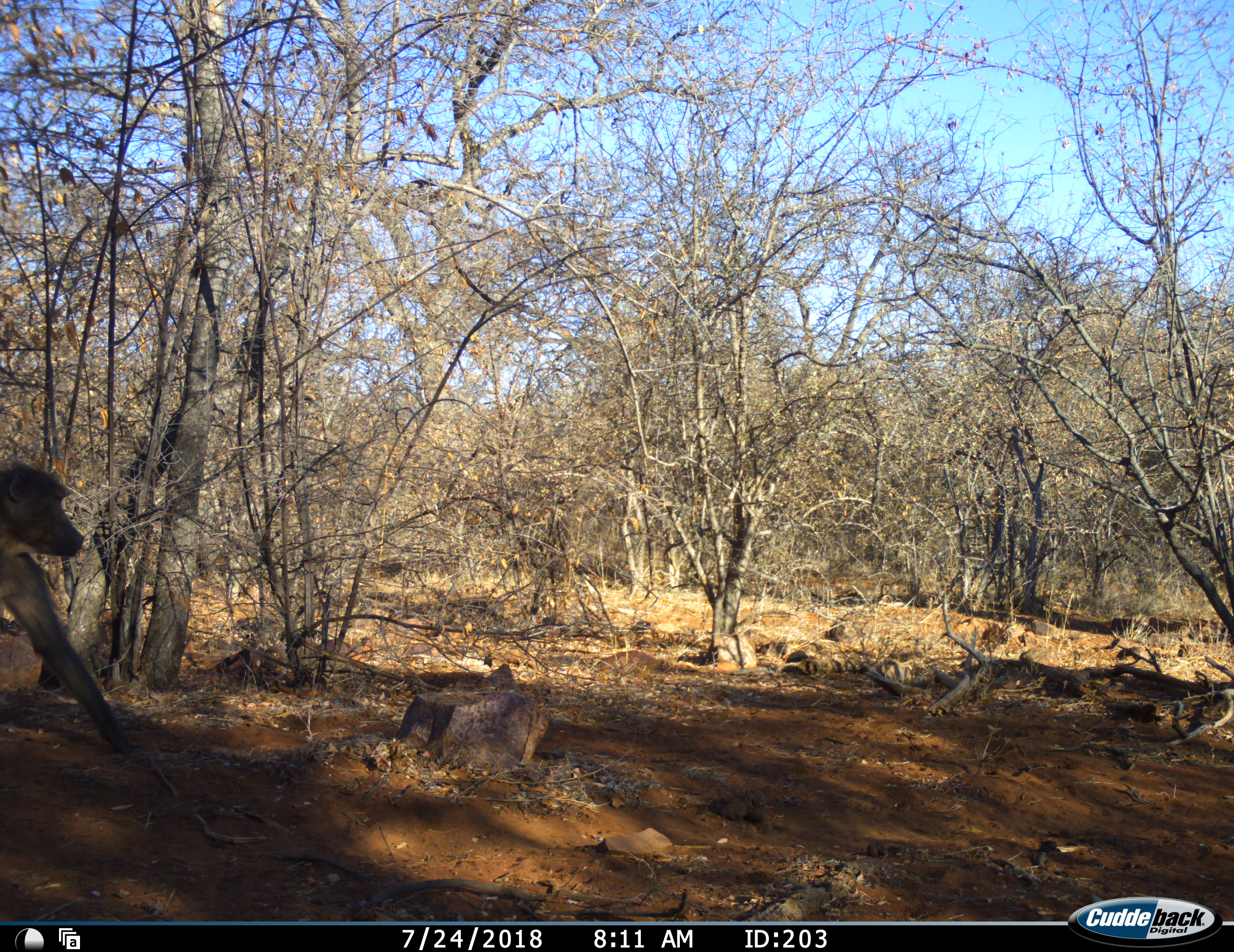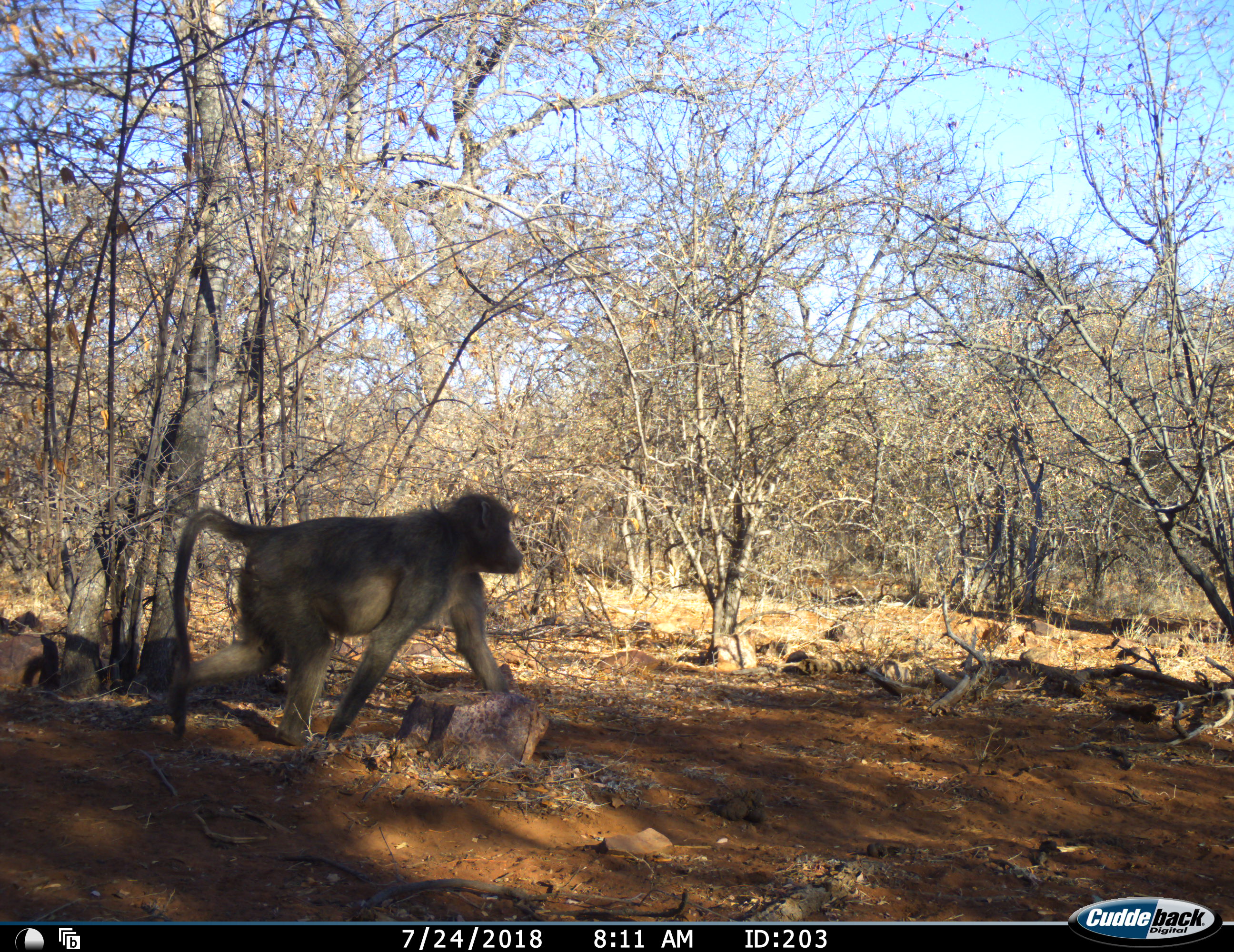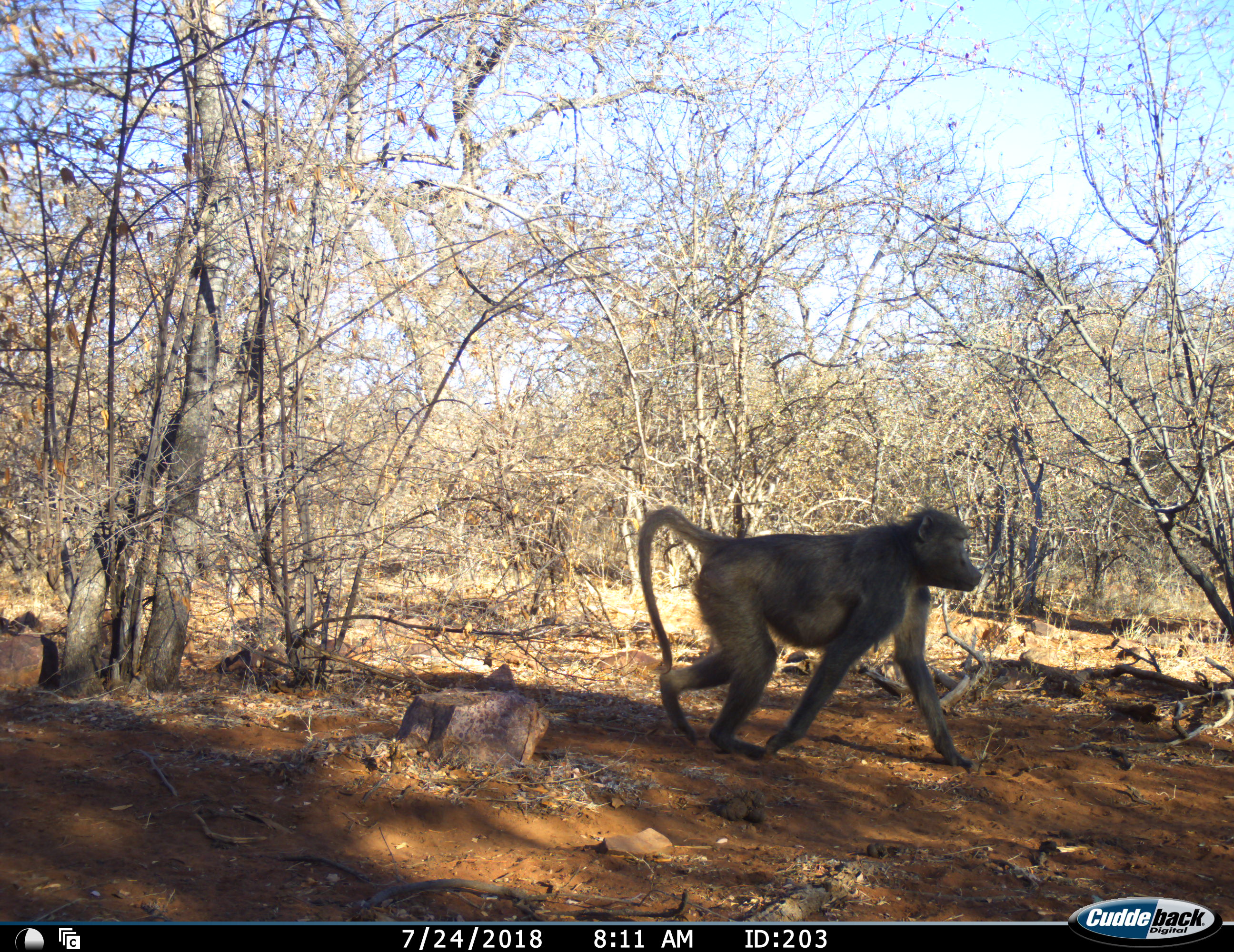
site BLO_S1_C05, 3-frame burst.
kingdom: Animalia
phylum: Chordata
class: Mammalia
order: Primates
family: Cercopithecidae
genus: Papio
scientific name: Papio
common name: baboon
Baboon (Papio), count 1. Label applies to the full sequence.